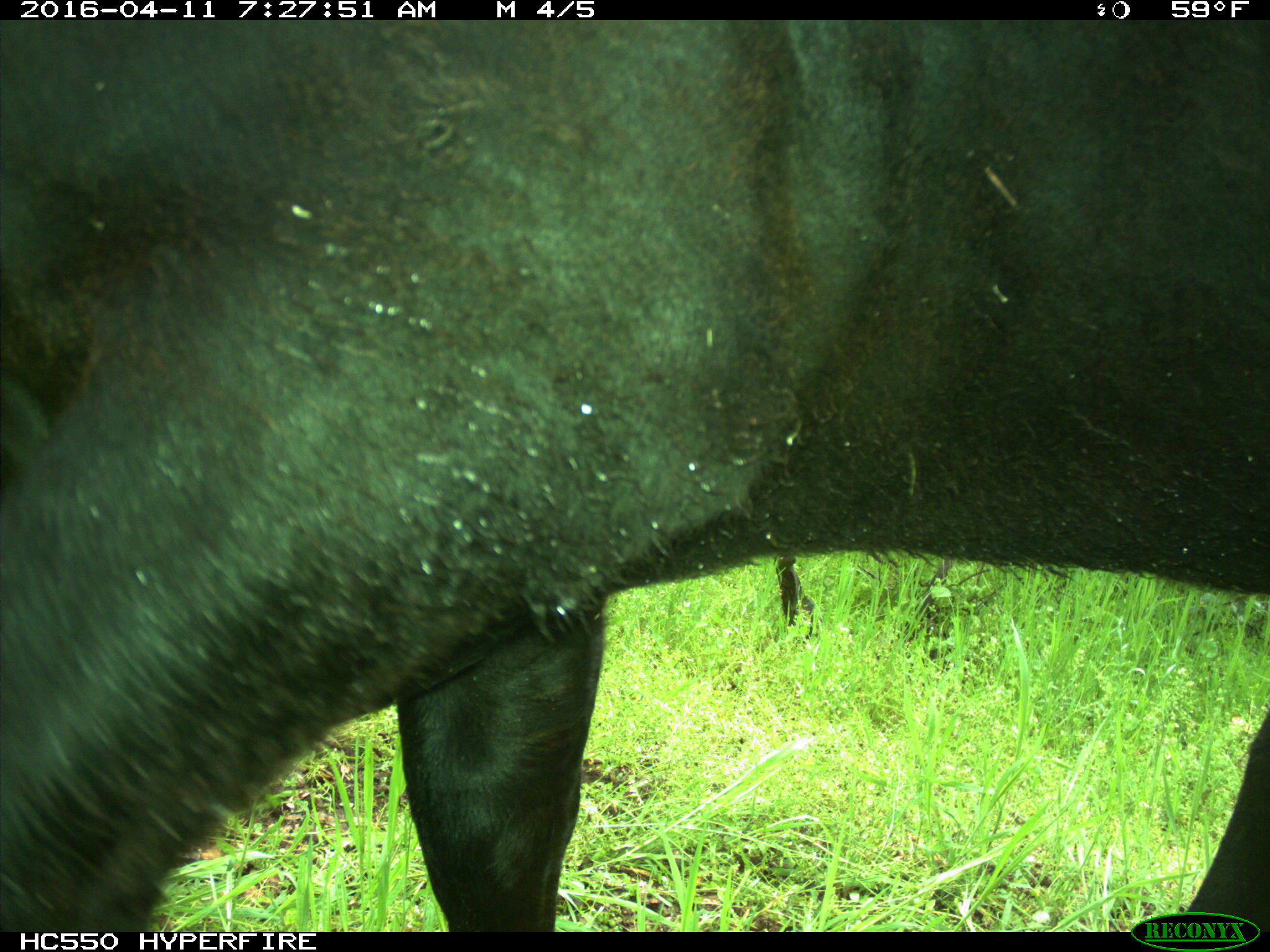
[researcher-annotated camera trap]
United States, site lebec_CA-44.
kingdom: Animalia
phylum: Chordata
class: Mammalia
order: Artiodactyla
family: Bovidae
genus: Bos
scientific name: Bos taurus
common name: domestic cow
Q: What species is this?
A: Bos taurus (domestic cow).